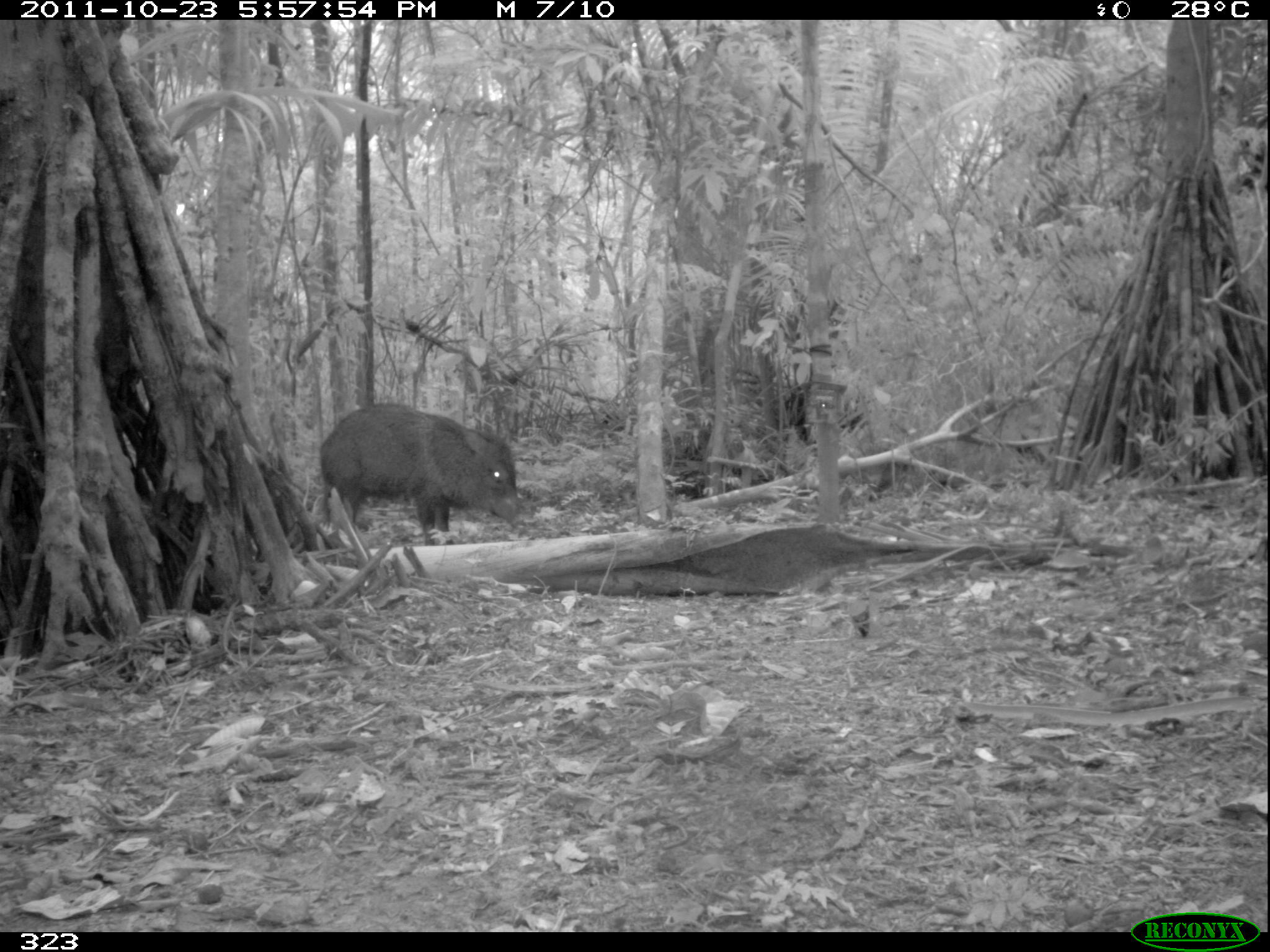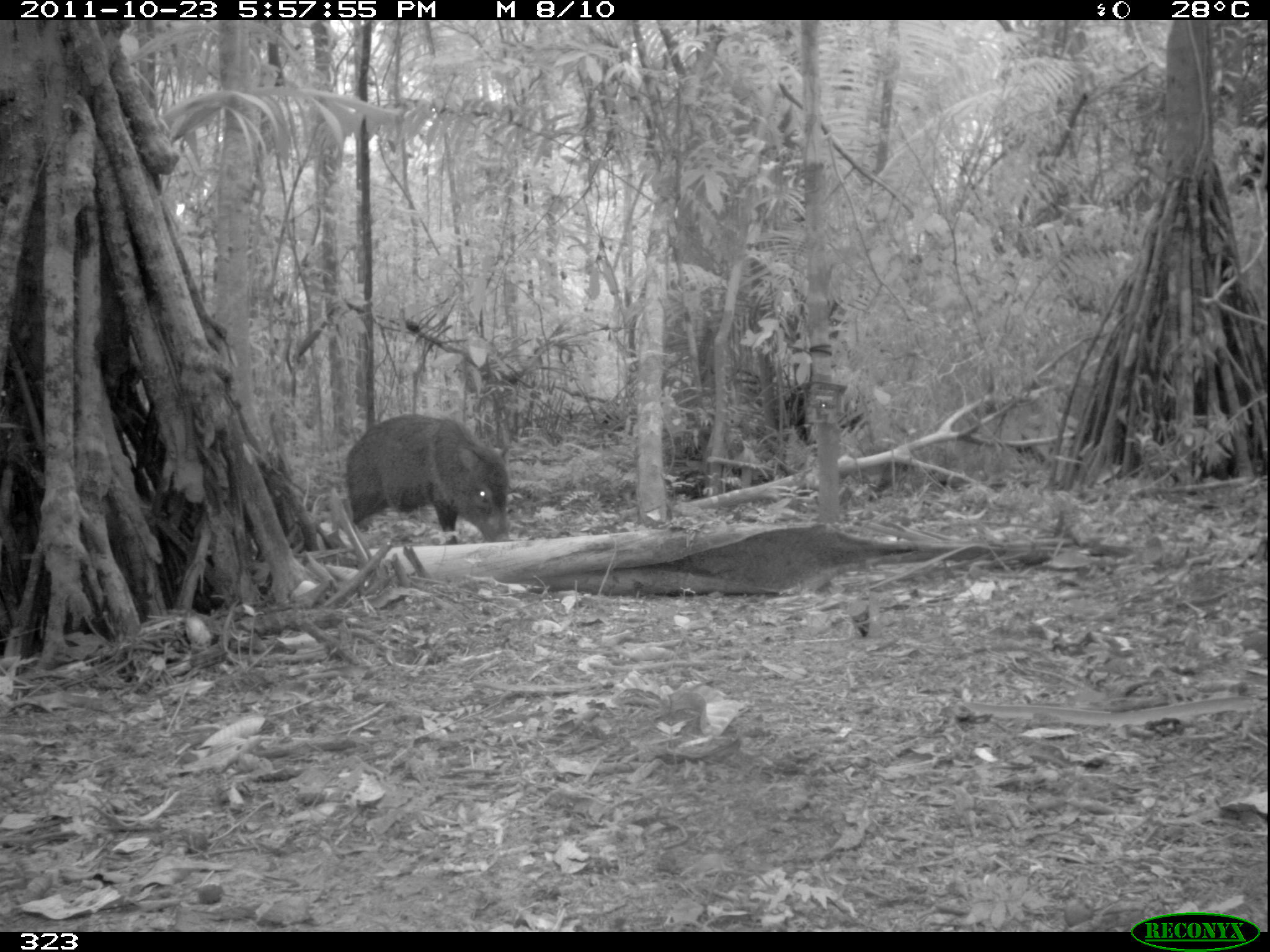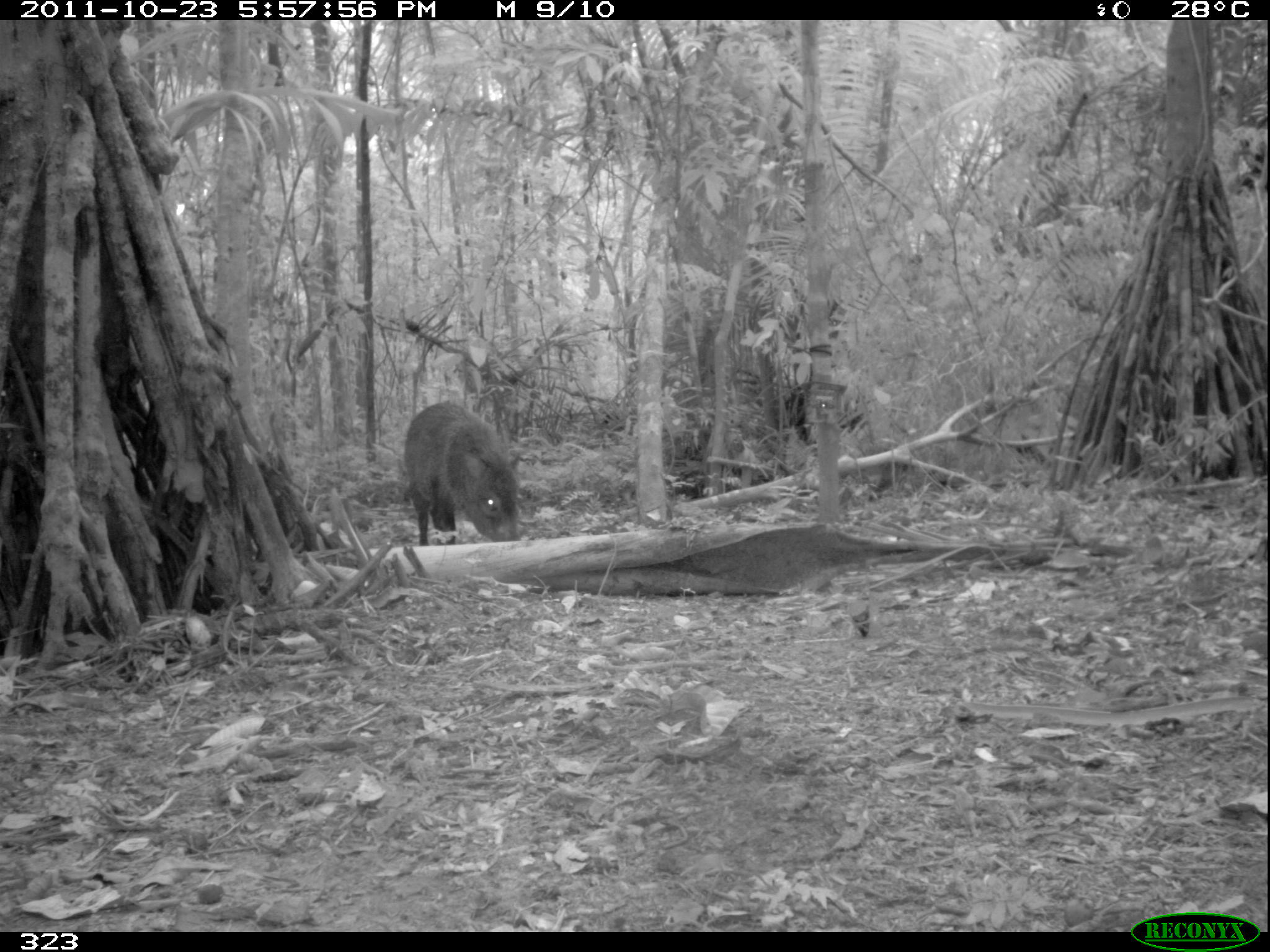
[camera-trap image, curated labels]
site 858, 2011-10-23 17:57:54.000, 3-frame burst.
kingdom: Animalia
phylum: Chordata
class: Mammalia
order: Artiodactyla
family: Tayassuidae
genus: Pecari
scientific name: Pecari tajacu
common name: collared peccary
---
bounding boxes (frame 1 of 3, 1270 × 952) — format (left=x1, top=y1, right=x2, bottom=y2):
pecari tajacu: (left=318, top=402, right=527, bottom=545)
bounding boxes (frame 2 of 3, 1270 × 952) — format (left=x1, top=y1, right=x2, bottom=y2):
pecari tajacu: (left=344, top=412, right=510, bottom=545)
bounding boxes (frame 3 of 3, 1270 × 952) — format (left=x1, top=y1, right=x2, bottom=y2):
pecari tajacu: (left=404, top=400, right=521, bottom=545)